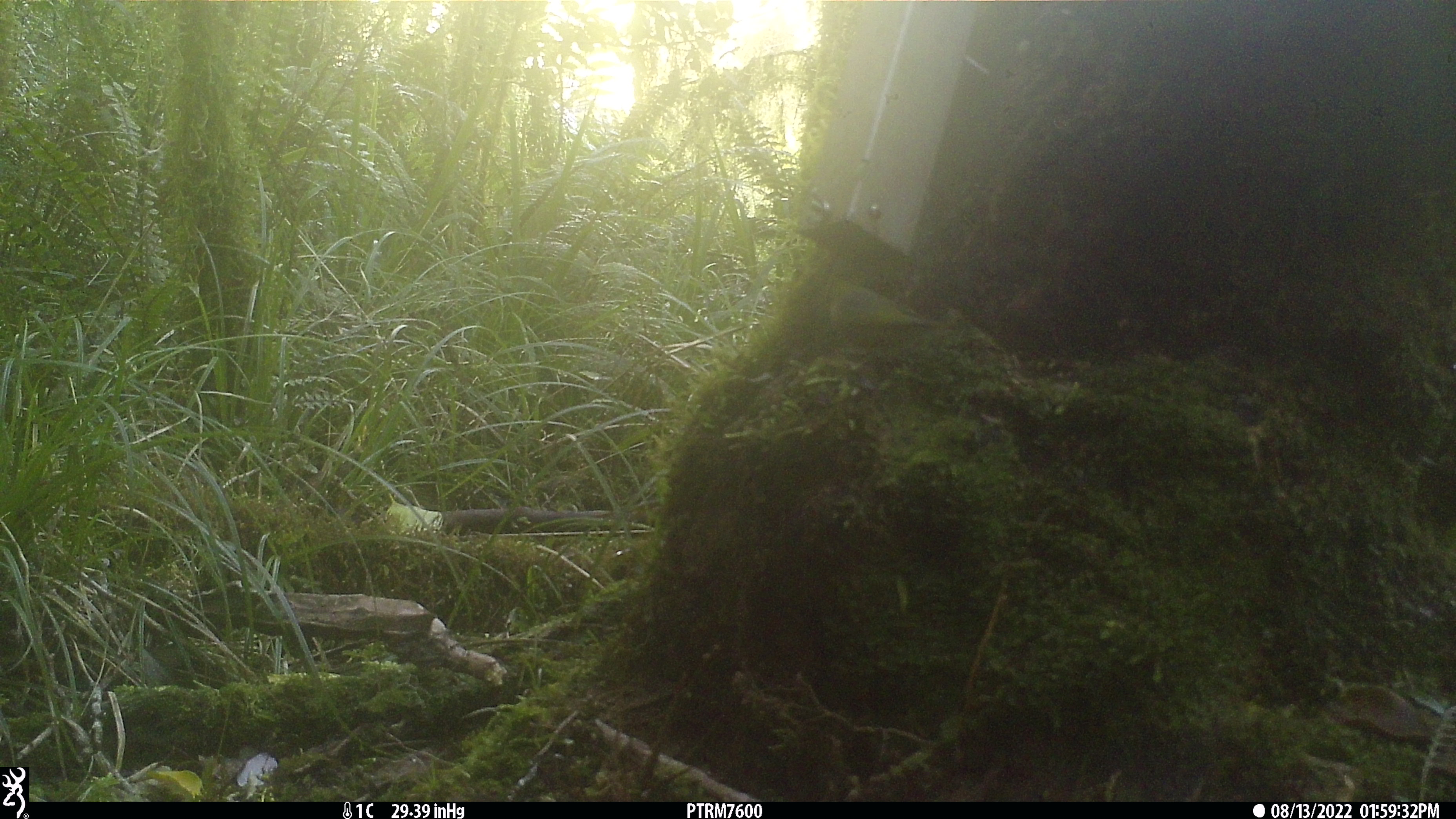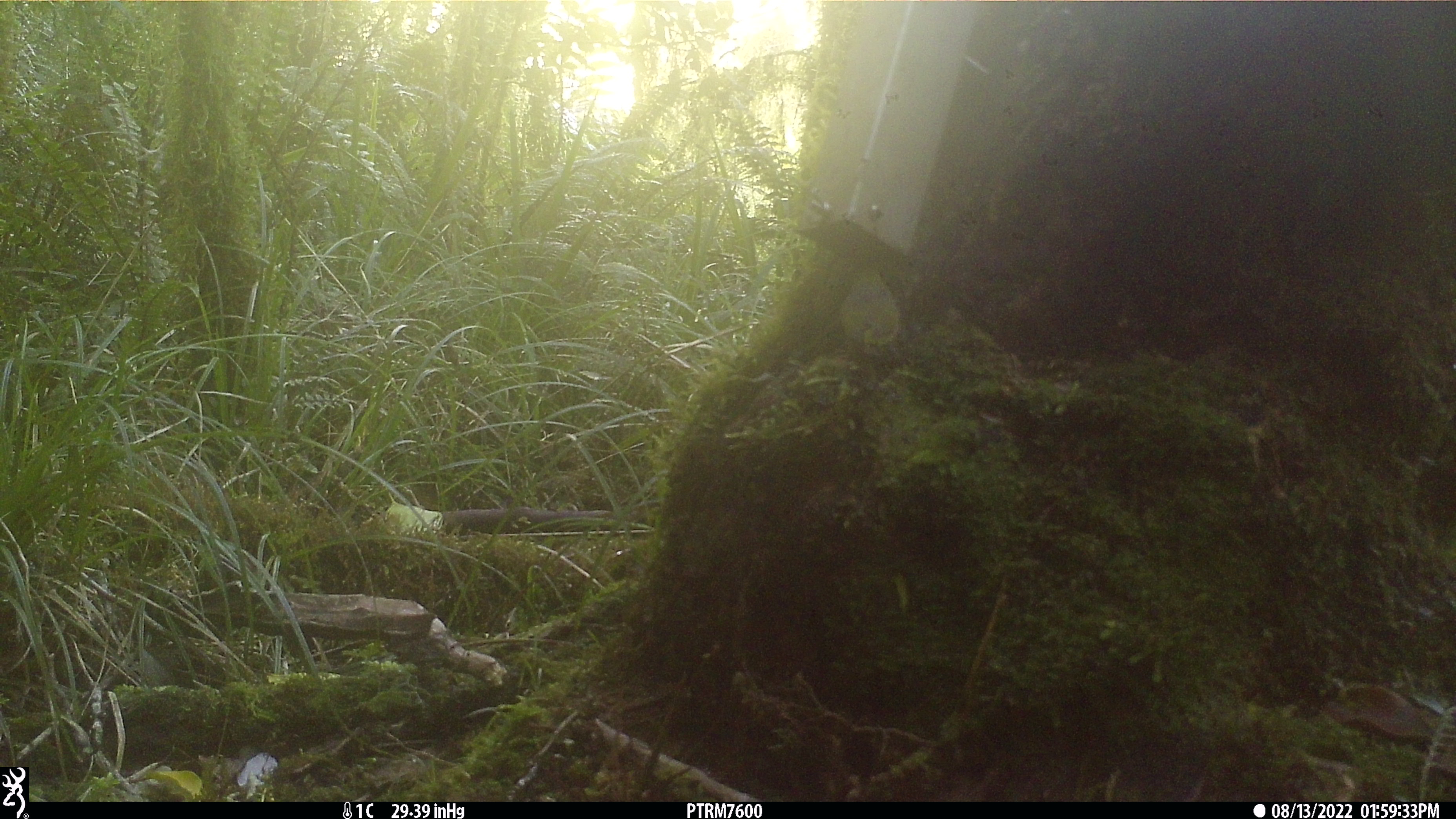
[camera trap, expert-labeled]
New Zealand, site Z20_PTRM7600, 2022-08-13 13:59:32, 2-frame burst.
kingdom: Animalia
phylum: Chordata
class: Aves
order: Passeriformes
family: Zosteropidae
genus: Zosterops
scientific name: Zosterops lateralis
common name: silvereye